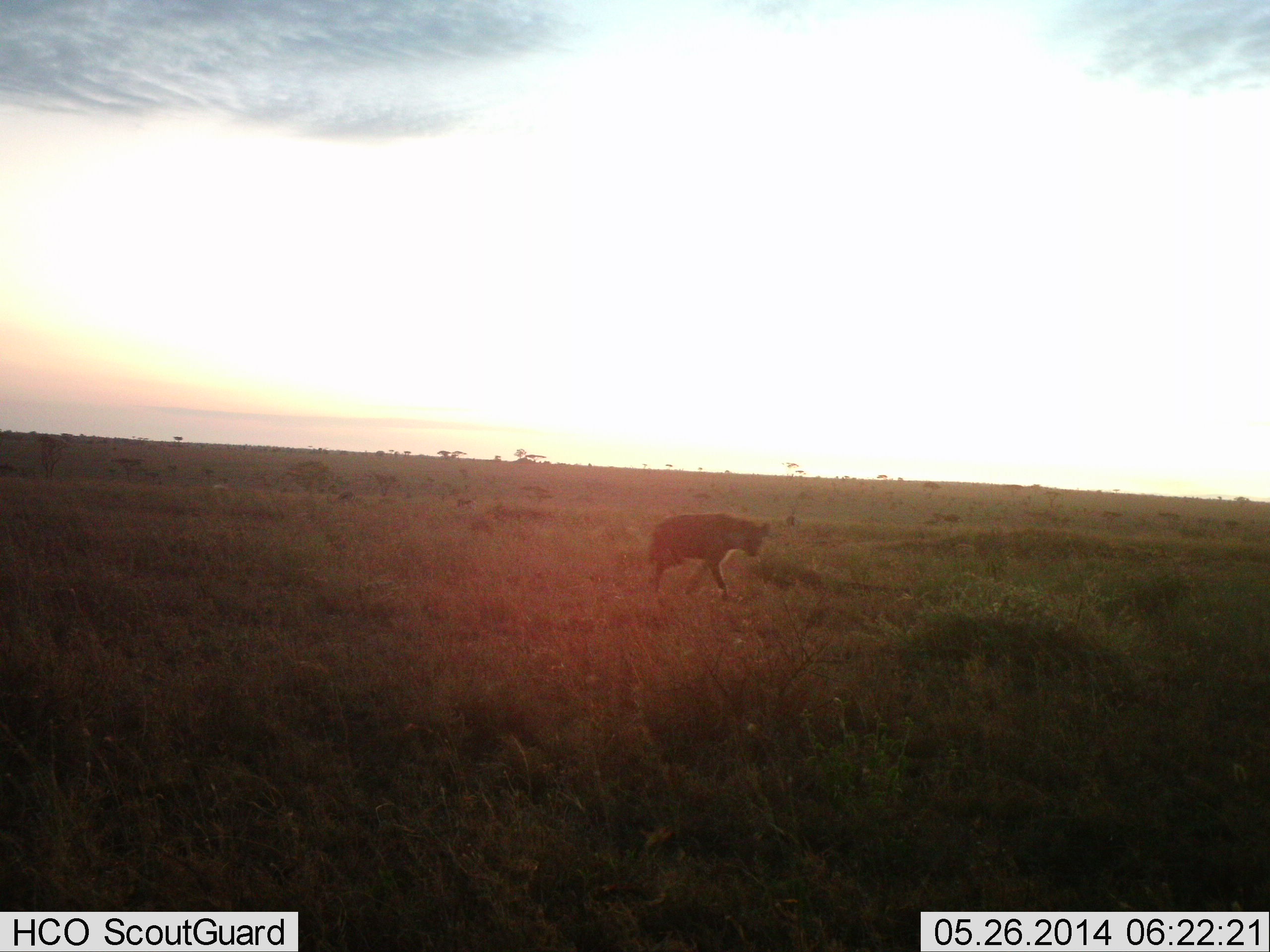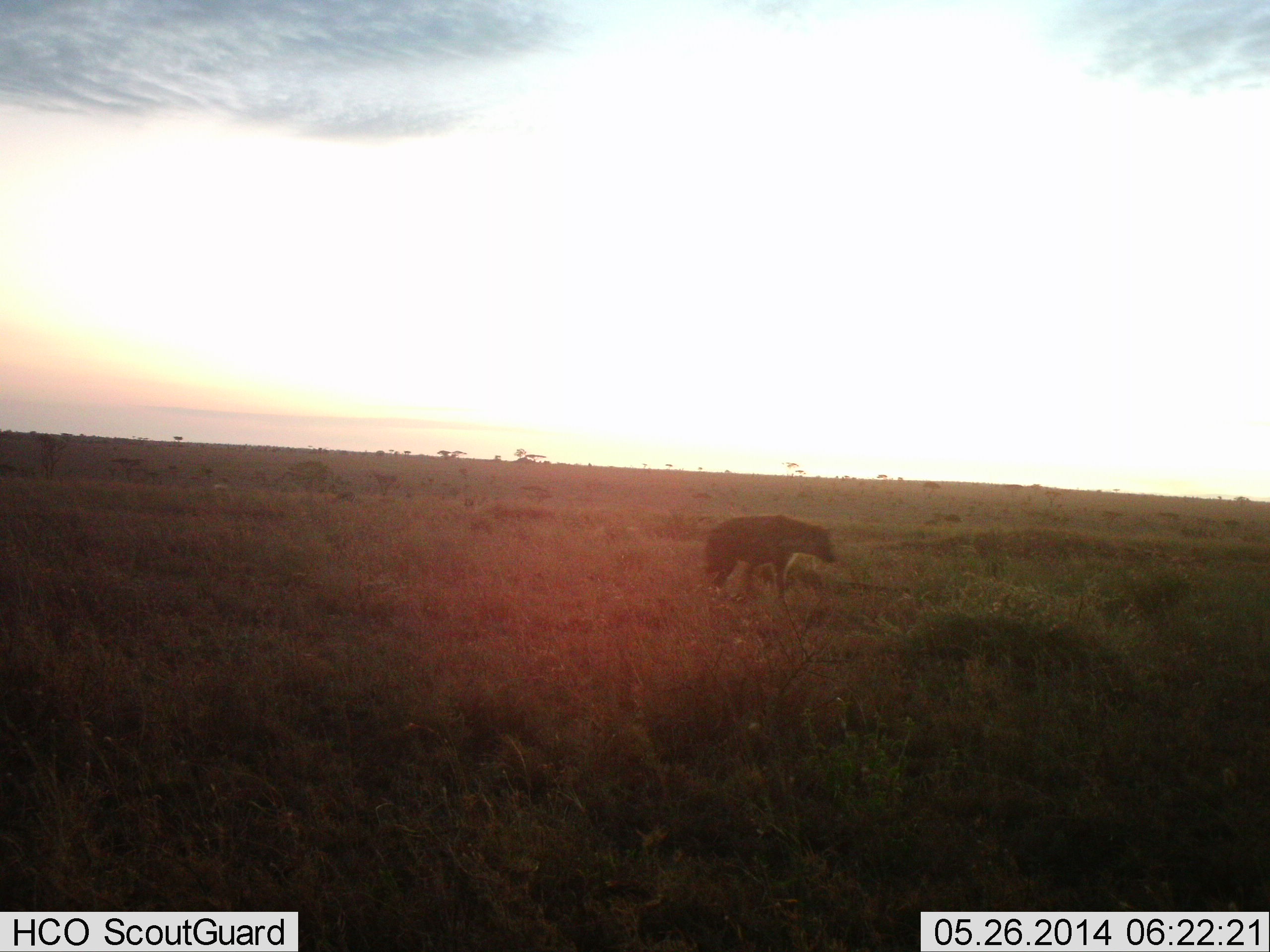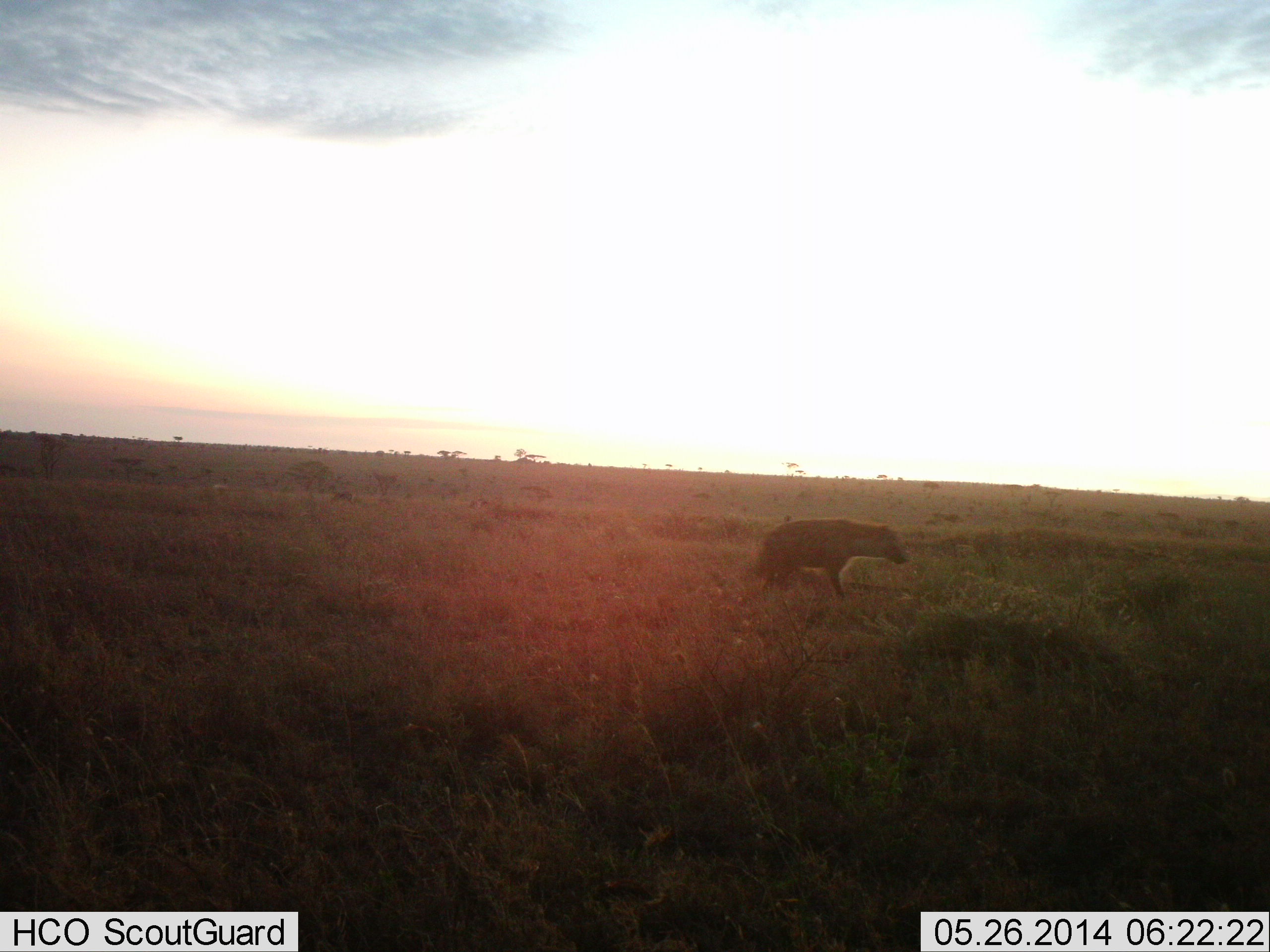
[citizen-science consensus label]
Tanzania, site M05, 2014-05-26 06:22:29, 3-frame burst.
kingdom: Animalia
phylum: Chordata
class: Mammalia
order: Carnivora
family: Hyaenidae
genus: Crocuta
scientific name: Crocuta crocuta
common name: spotted hyena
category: hyenaspotted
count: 1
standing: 0%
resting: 0%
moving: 100%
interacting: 0%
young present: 0%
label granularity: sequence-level